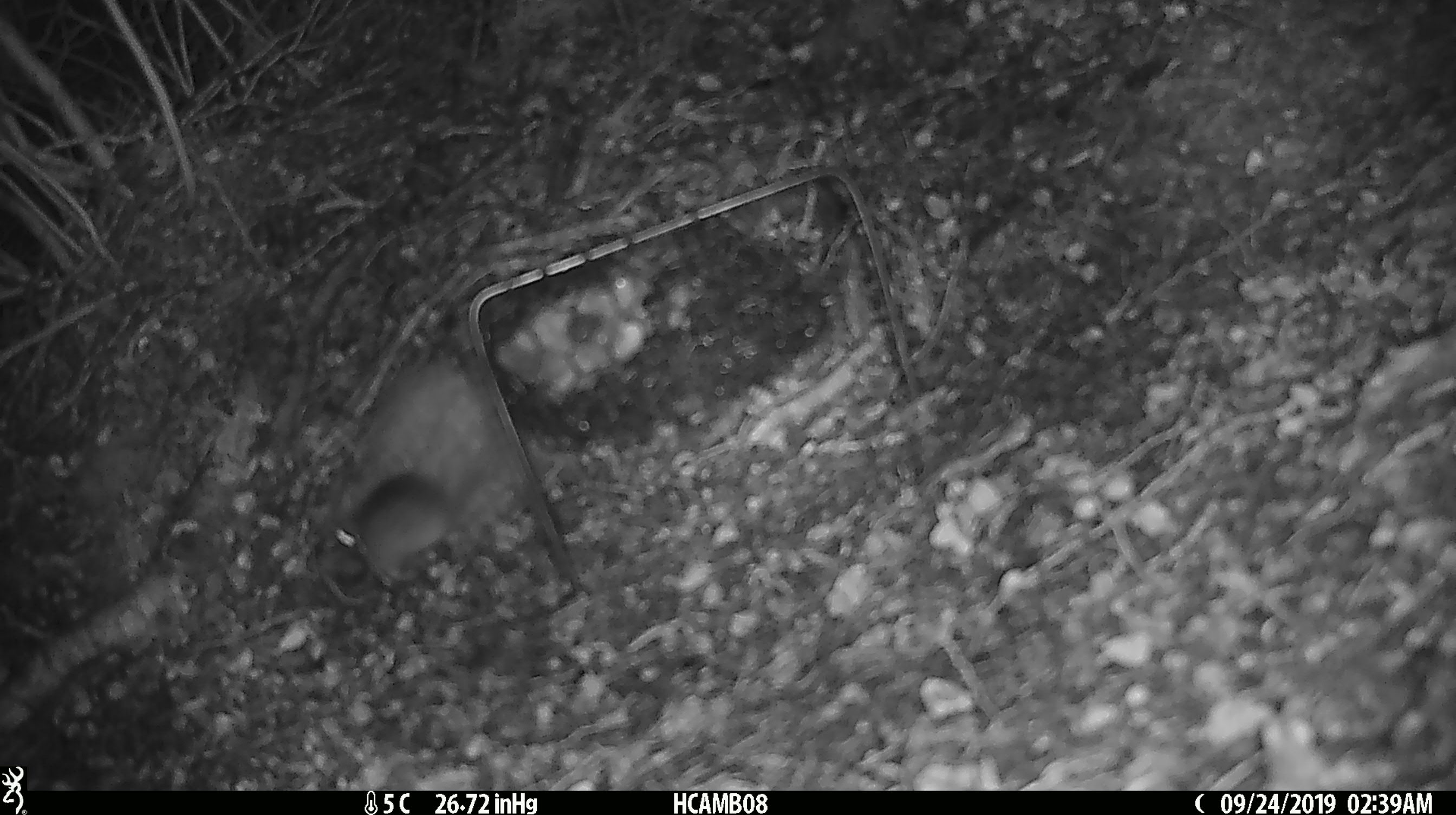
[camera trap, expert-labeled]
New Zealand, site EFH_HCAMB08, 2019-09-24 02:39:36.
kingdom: Animalia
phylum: Chordata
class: Mammalia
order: Rodentia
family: Muridae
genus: Mus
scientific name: Mus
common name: mouse